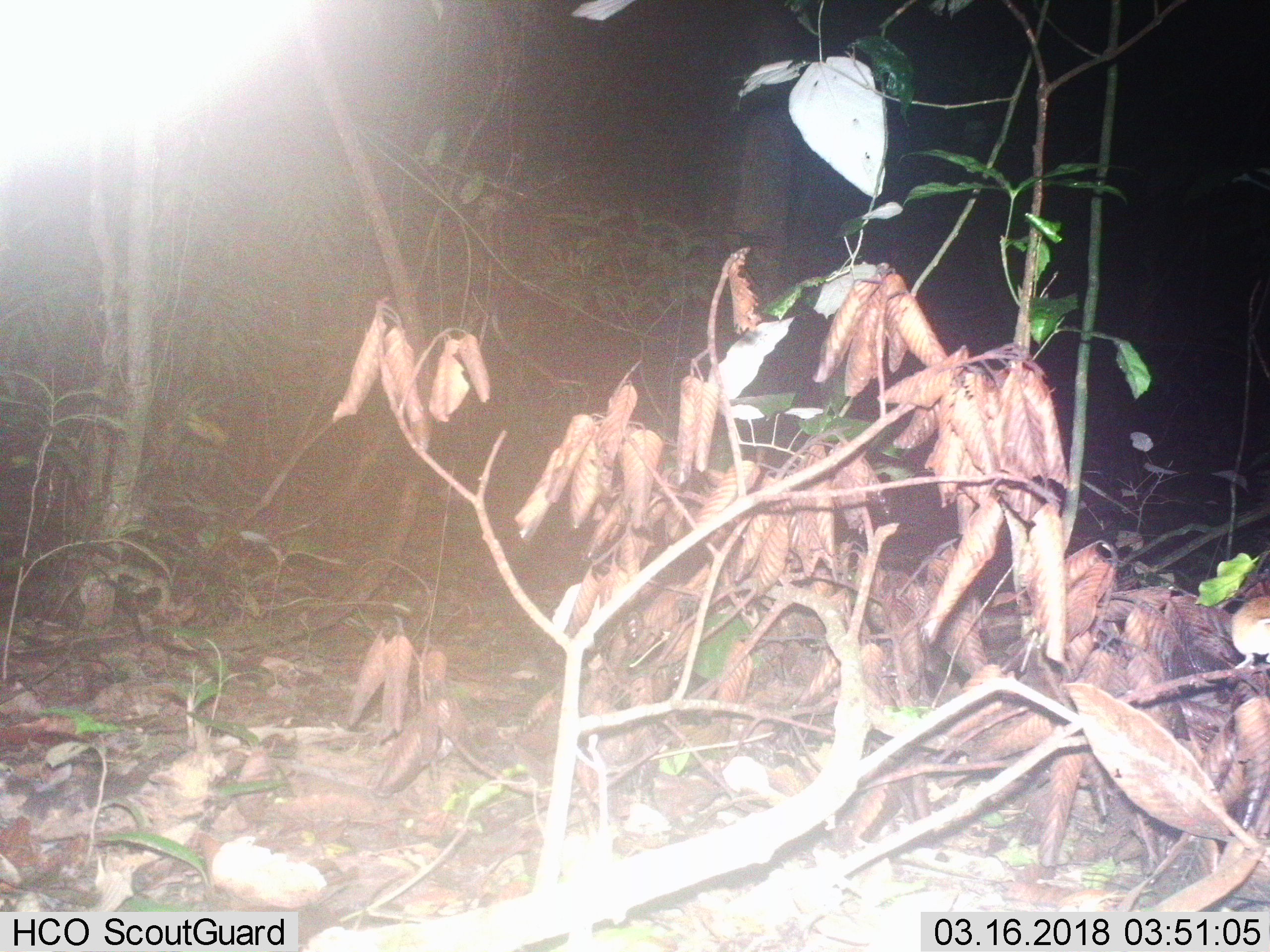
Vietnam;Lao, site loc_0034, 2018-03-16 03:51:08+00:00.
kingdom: Animalia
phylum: Chordata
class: Mammalia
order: Rodentia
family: Muridae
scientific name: Muridae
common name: old-world mice and rats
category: unidentified murid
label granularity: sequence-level